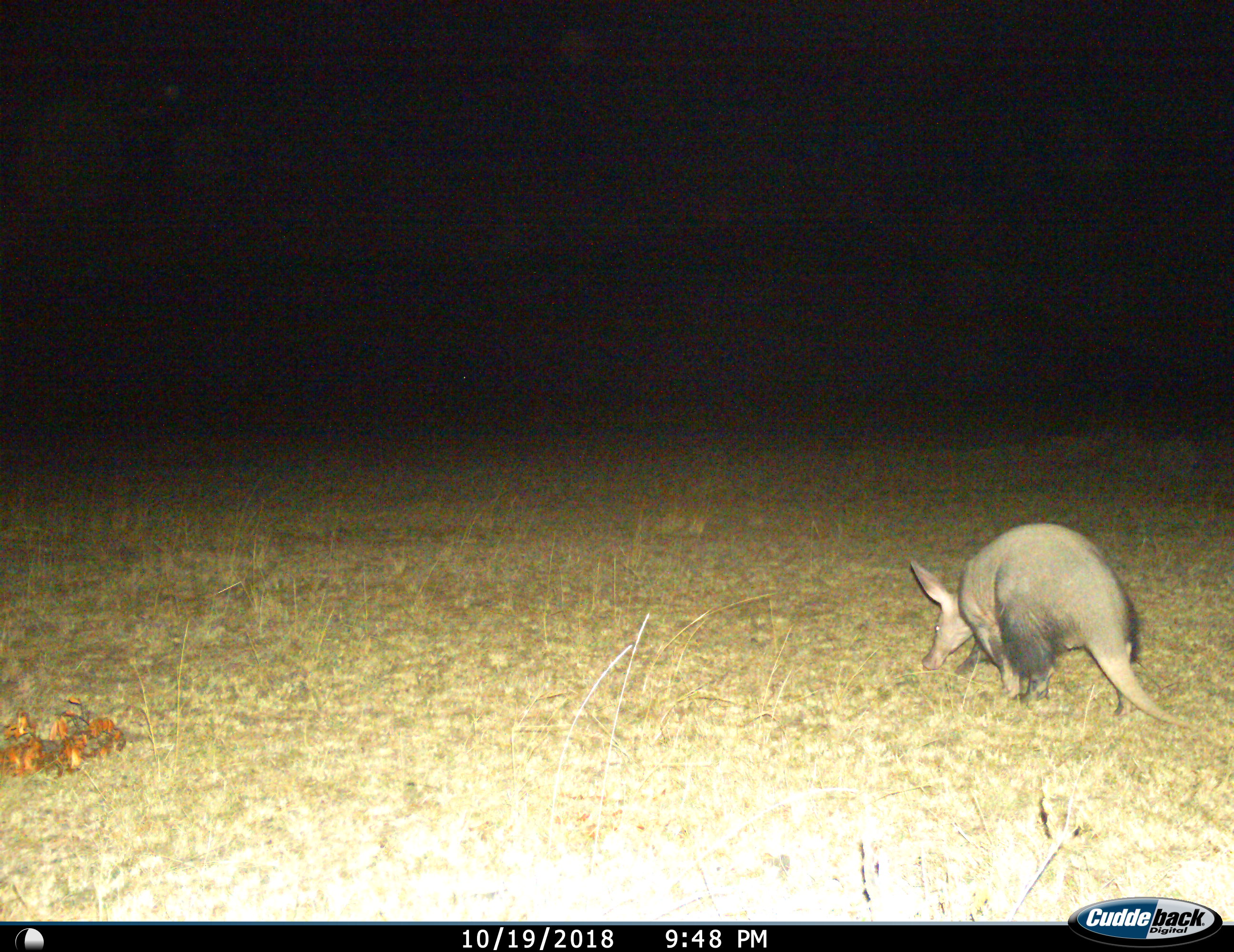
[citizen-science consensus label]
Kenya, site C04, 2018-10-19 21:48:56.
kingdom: Animalia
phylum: Chordata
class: Mammalia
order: Tubulidentata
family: Orycteropodidae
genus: Orycteropus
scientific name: Orycteropus afer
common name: aardvark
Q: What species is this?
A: Aardvark (Orycteropus afer).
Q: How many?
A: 1.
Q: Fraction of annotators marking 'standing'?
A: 22%.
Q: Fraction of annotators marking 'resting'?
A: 0%.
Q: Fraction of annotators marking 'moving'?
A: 56%.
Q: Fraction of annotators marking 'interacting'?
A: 0%.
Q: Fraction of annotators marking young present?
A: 0%.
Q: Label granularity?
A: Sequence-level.